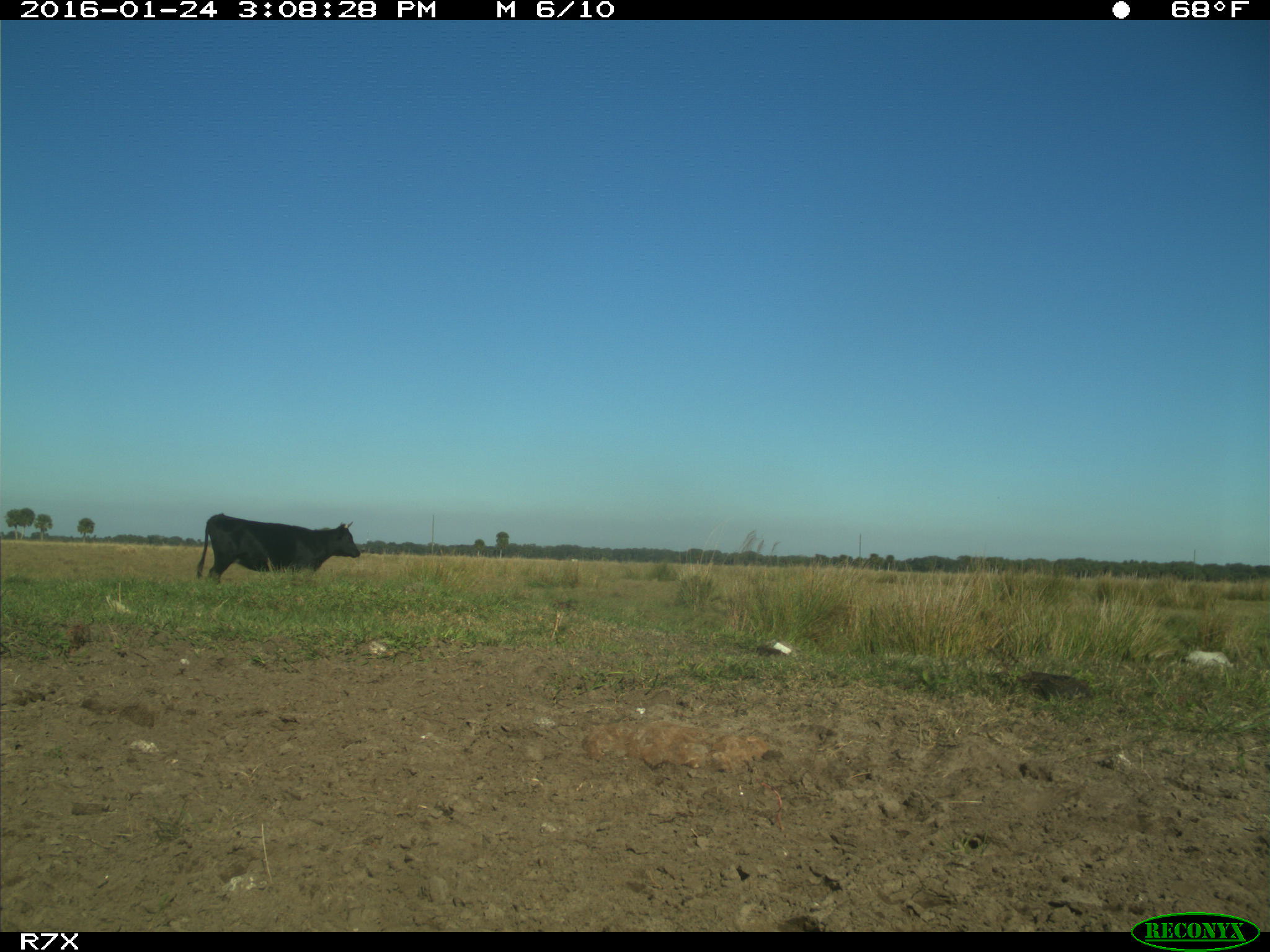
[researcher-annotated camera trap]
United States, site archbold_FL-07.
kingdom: Animalia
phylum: Chordata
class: Mammalia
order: Artiodactyla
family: Bovidae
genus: Bos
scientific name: Bos taurus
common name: domestic cow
Bos taurus (domestic cow).